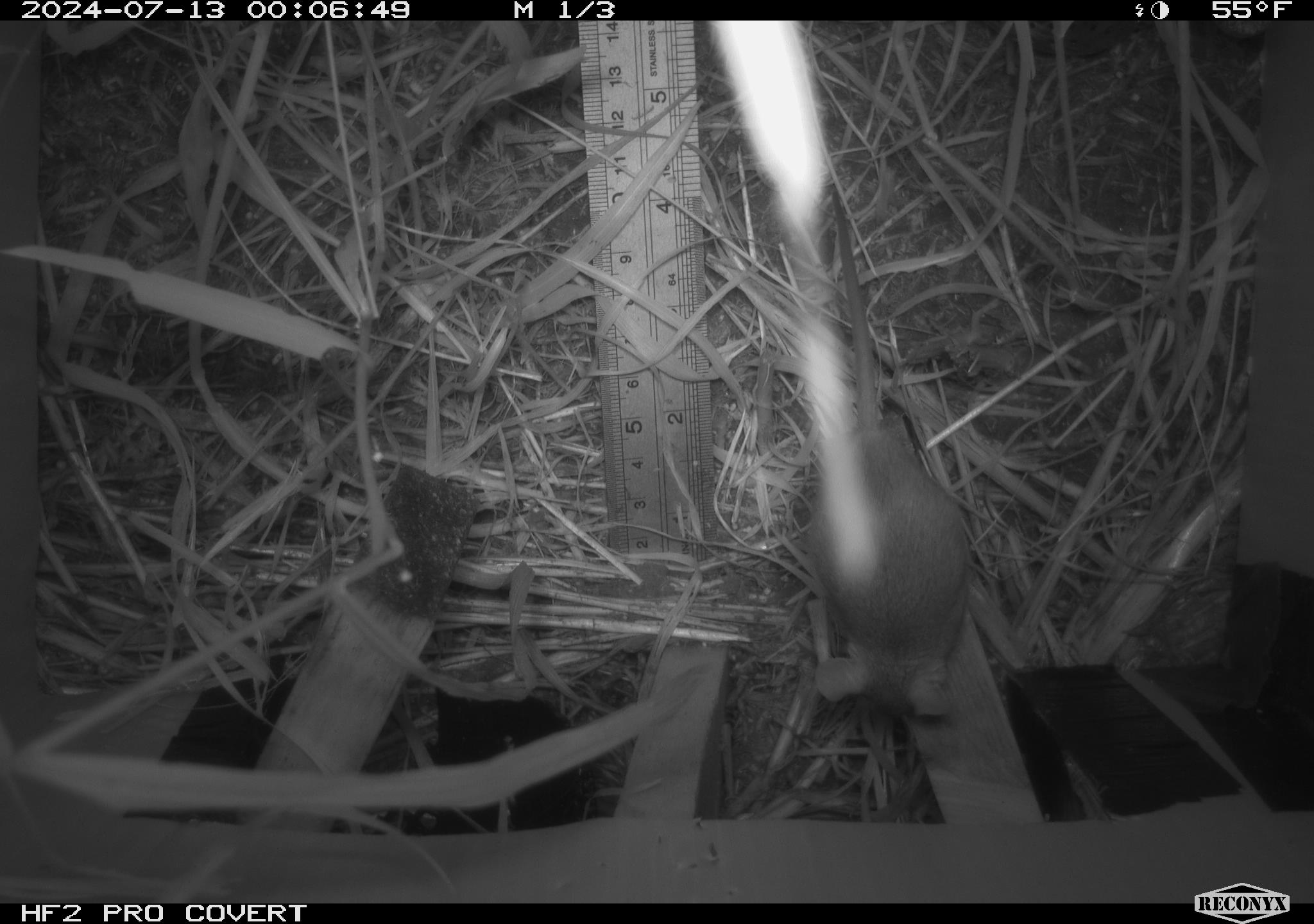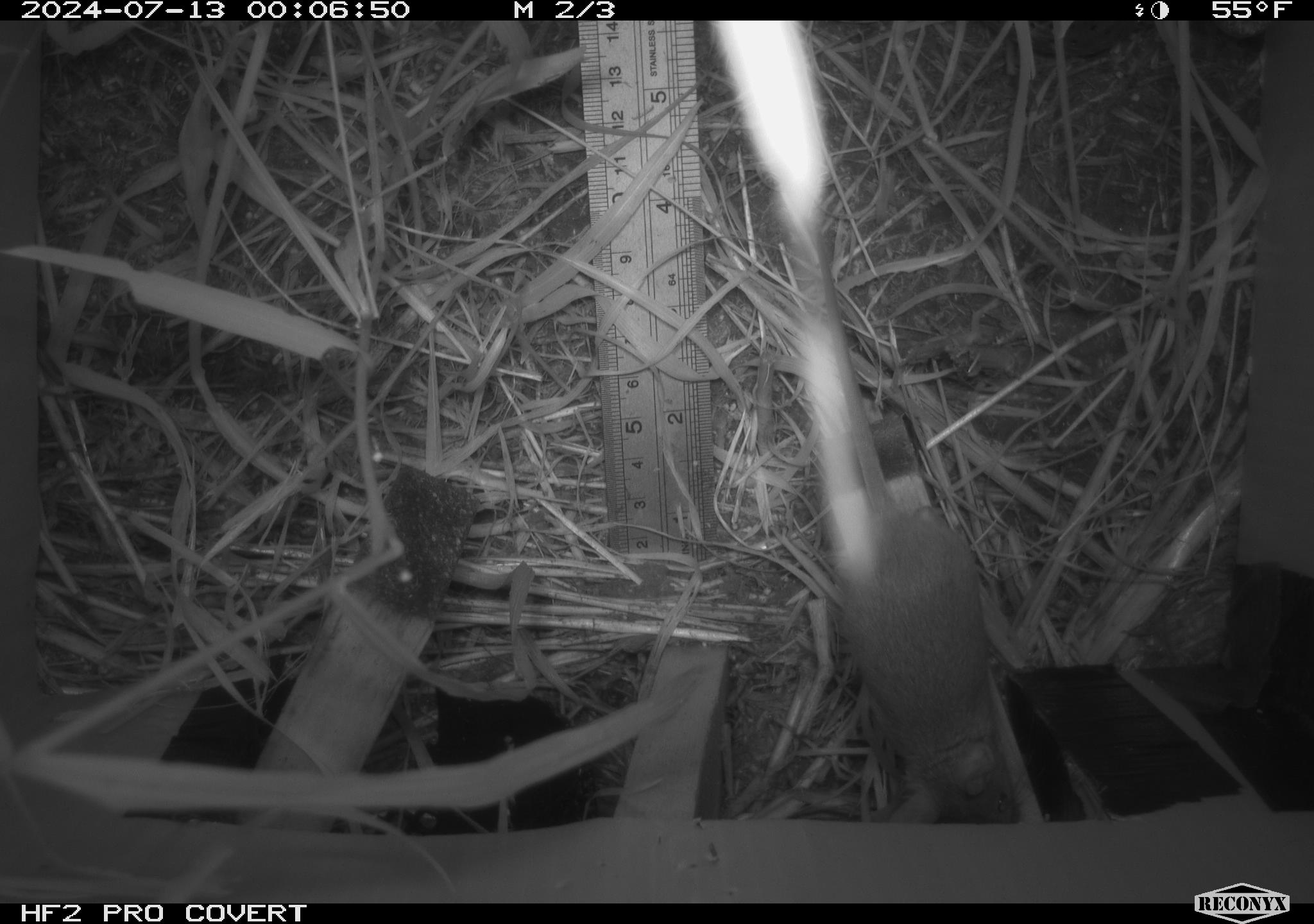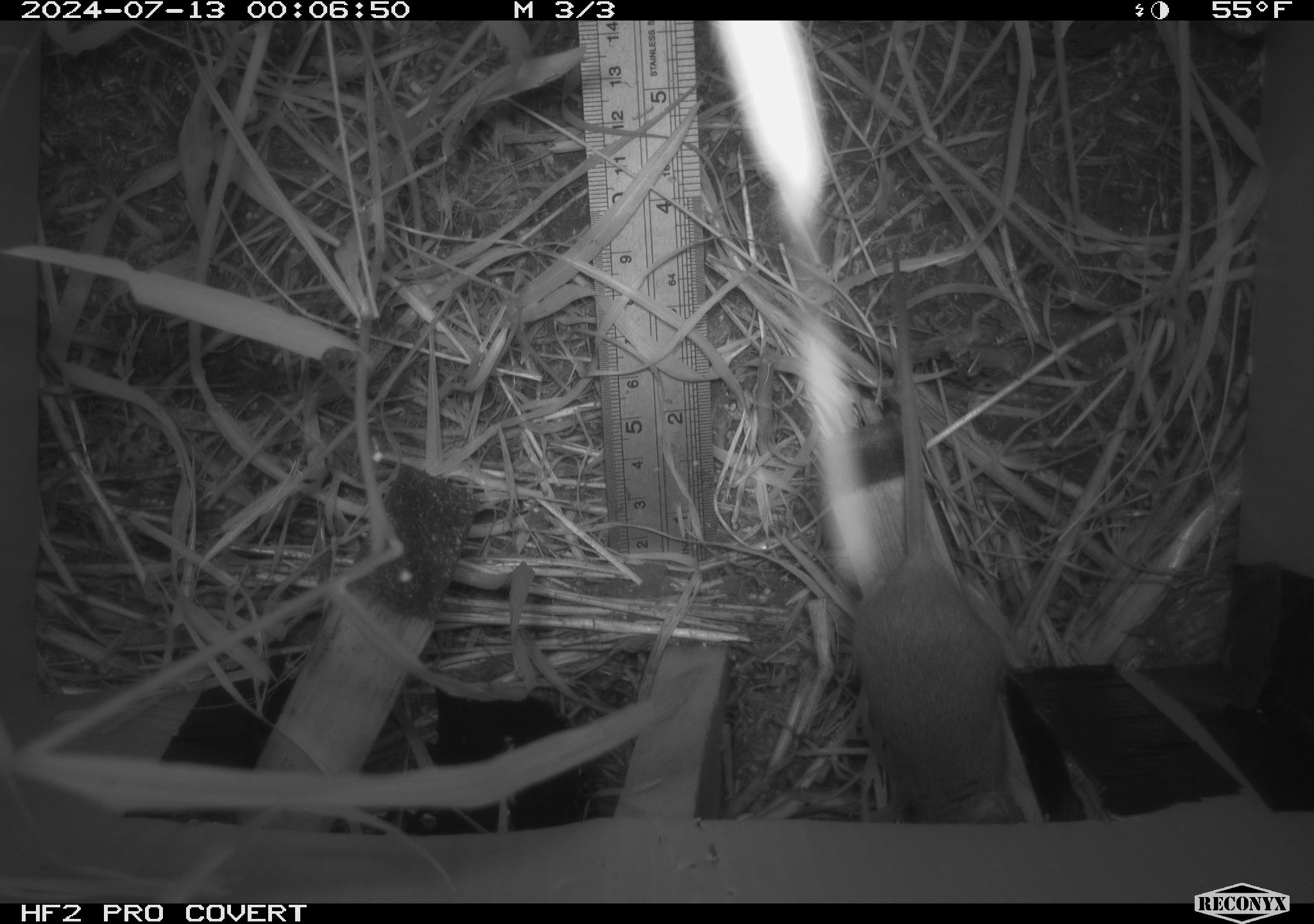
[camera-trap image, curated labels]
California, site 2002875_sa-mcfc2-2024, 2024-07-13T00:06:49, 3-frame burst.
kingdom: Animalia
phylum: Chordata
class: Mammalia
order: Rodentia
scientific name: Rodentia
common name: rodent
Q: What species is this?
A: Rodent (Rodentia).